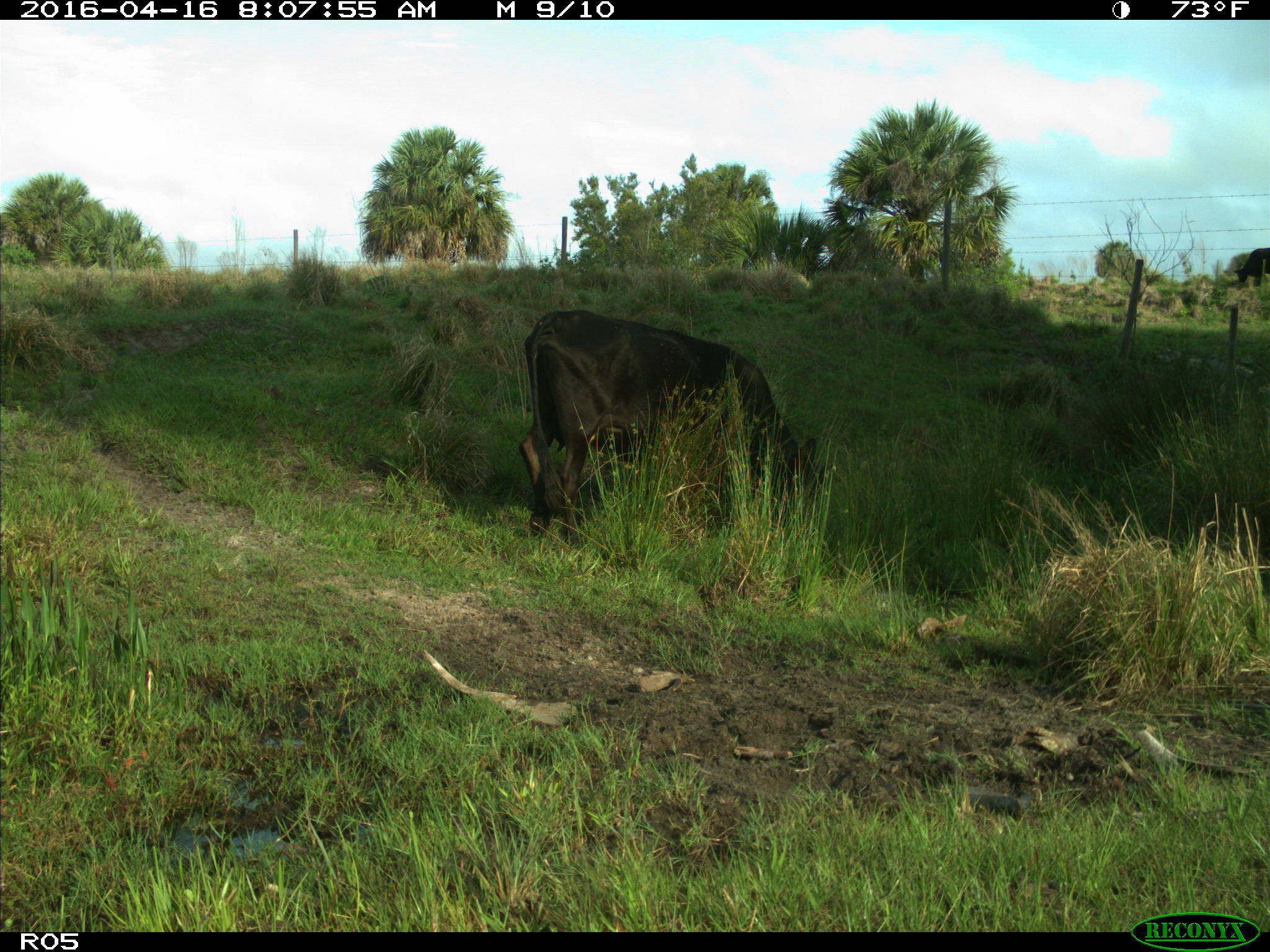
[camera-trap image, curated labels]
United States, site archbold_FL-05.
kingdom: Animalia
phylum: Chordata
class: Mammalia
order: Artiodactyla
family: Bovidae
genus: Bos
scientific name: Bos taurus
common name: domestic cow